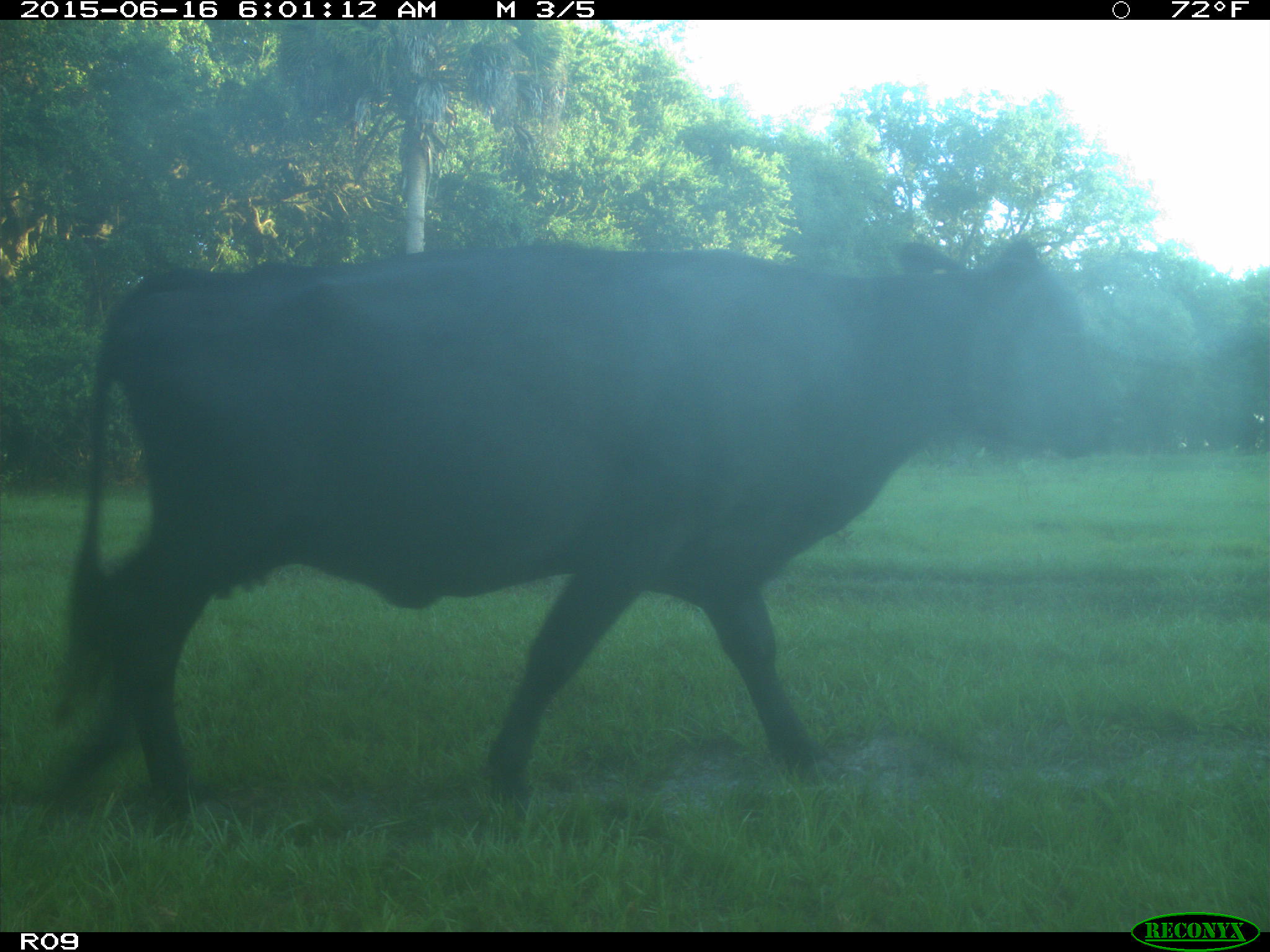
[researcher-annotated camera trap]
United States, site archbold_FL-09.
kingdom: Animalia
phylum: Chordata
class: Mammalia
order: Artiodactyla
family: Bovidae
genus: Bos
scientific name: Bos taurus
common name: domestic cow